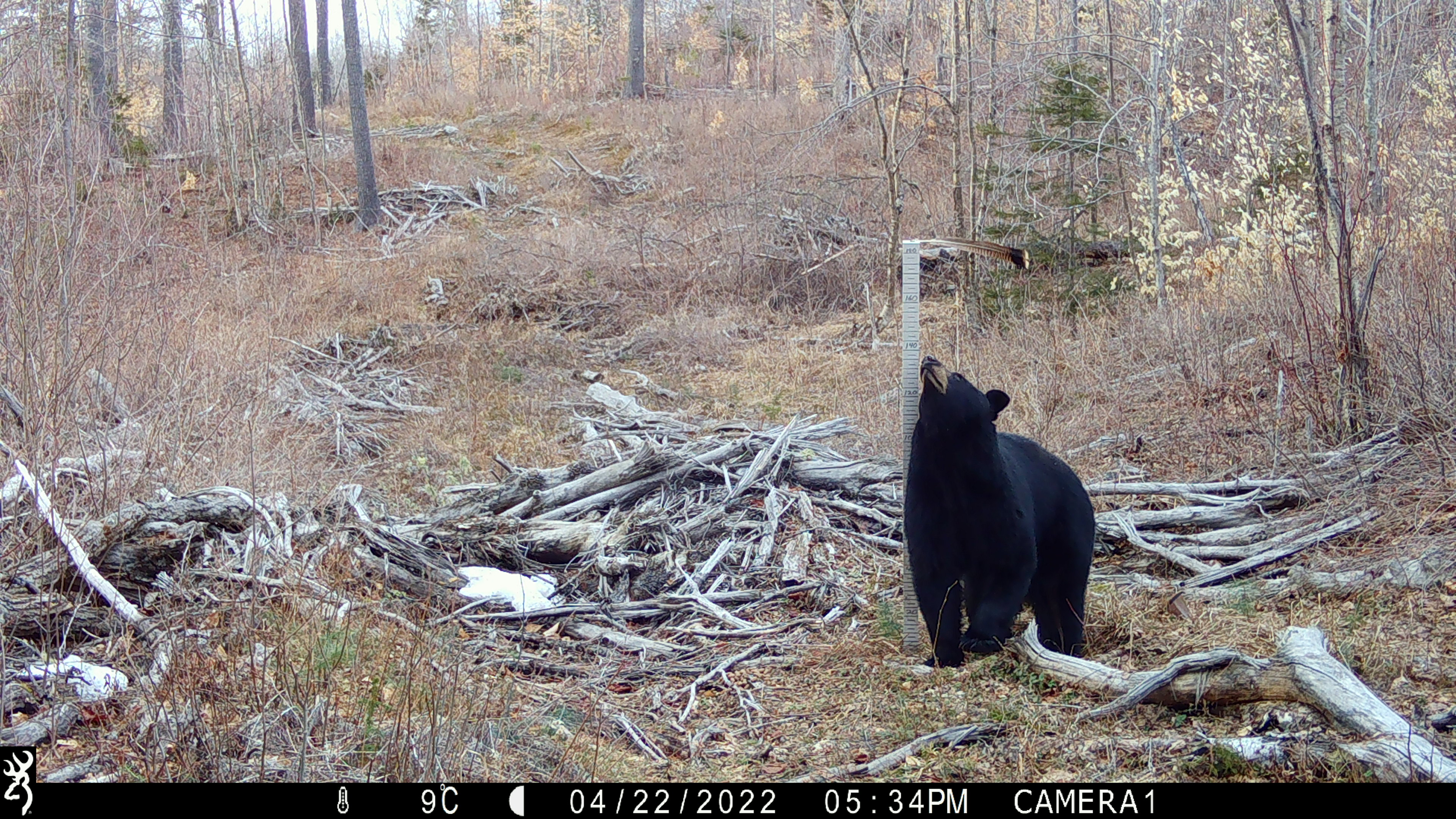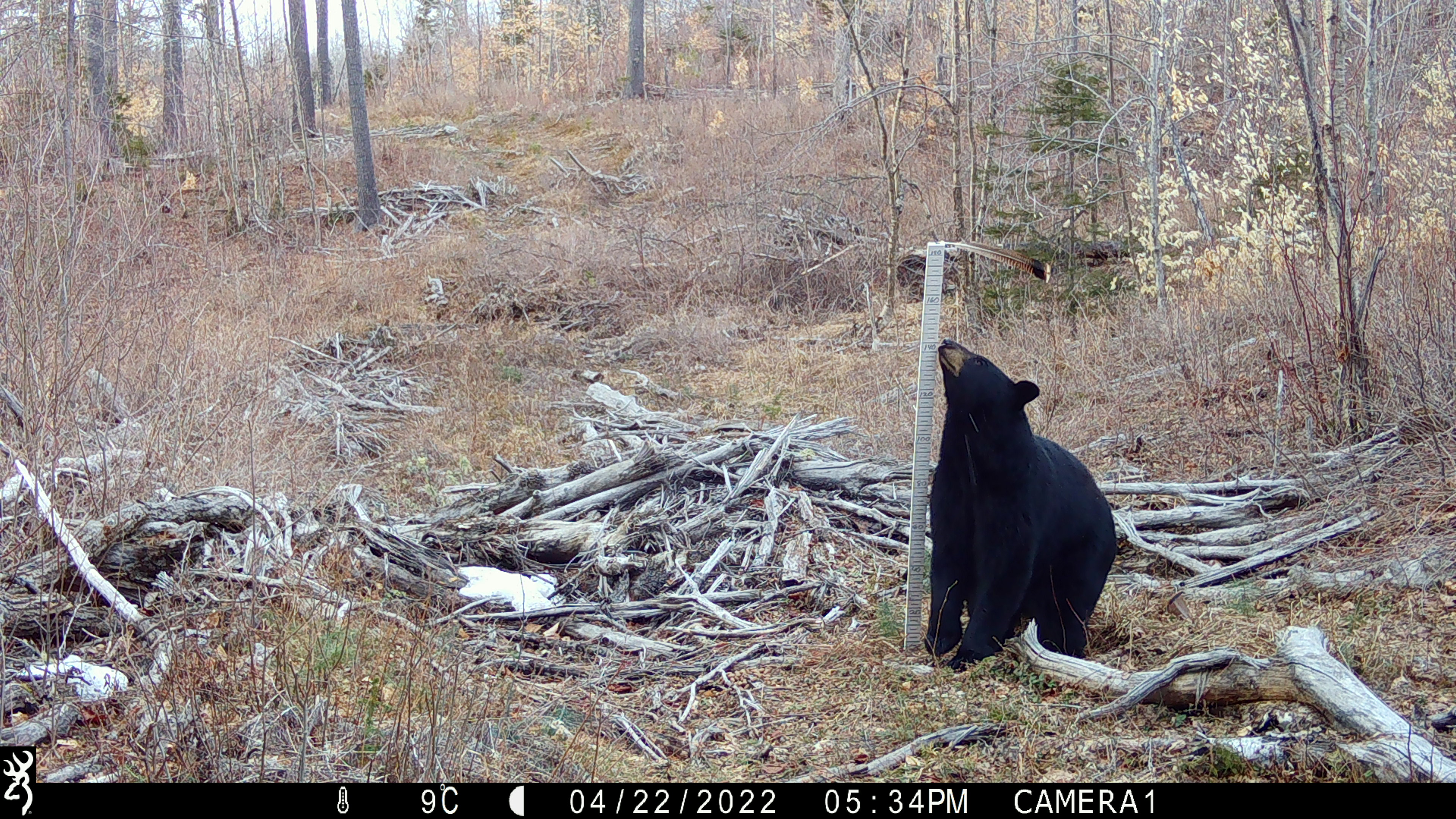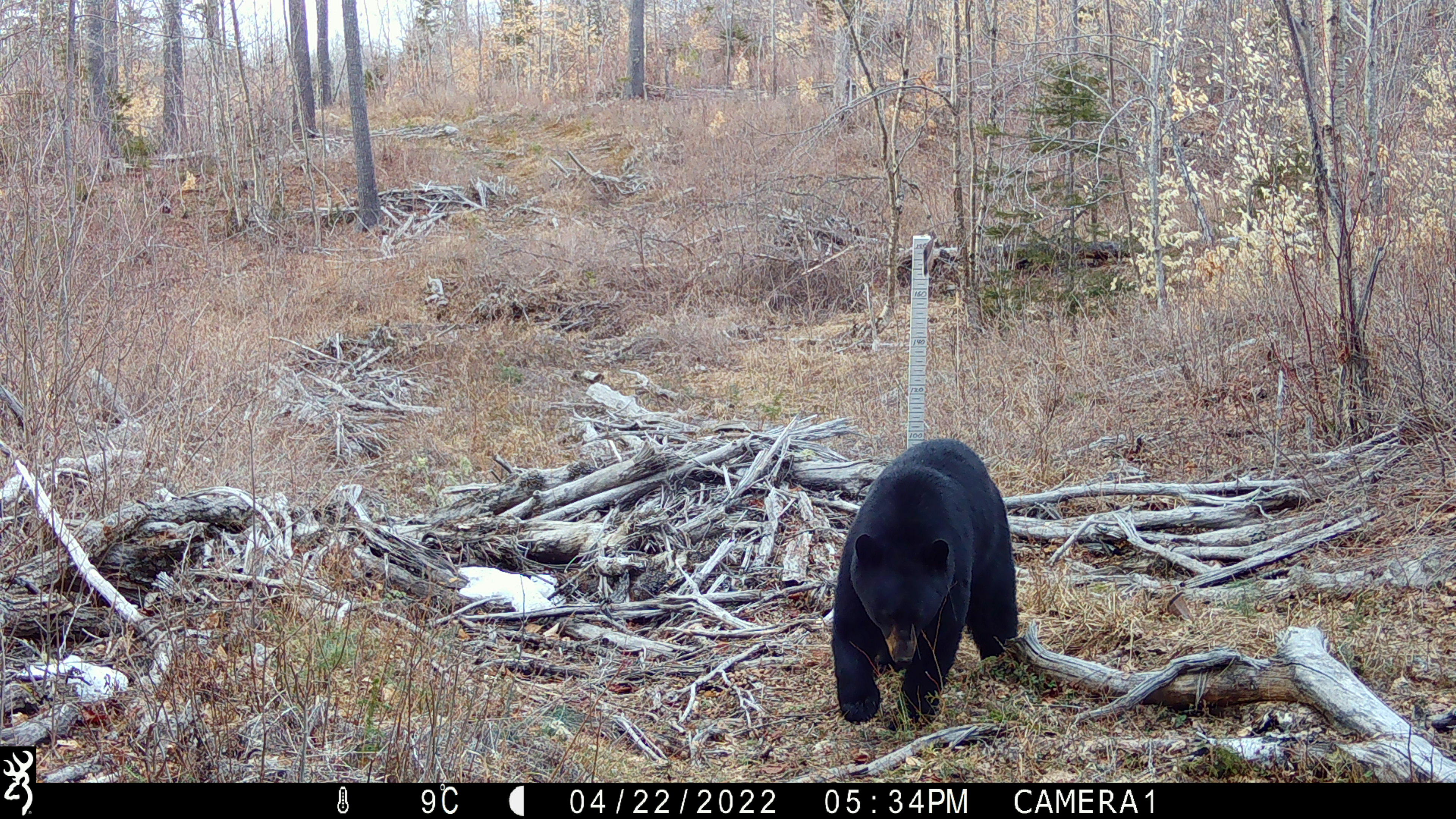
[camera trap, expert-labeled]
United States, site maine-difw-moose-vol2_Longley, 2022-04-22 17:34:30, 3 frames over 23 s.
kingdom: Animalia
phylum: Chordata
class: Mammalia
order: Carnivora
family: Ursidae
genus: Ursus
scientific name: Ursus americanus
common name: black bear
Black bear (Ursus americanus).